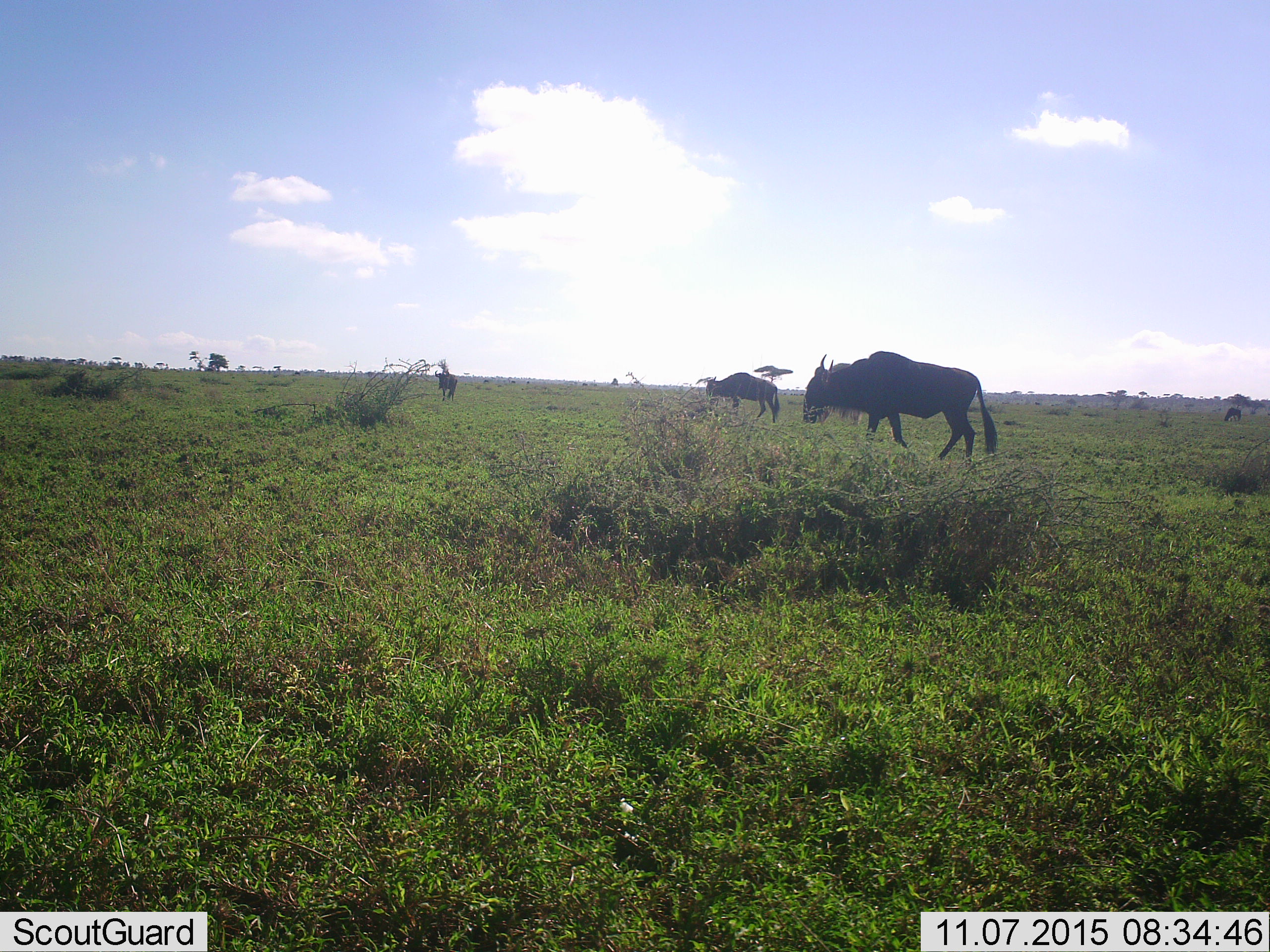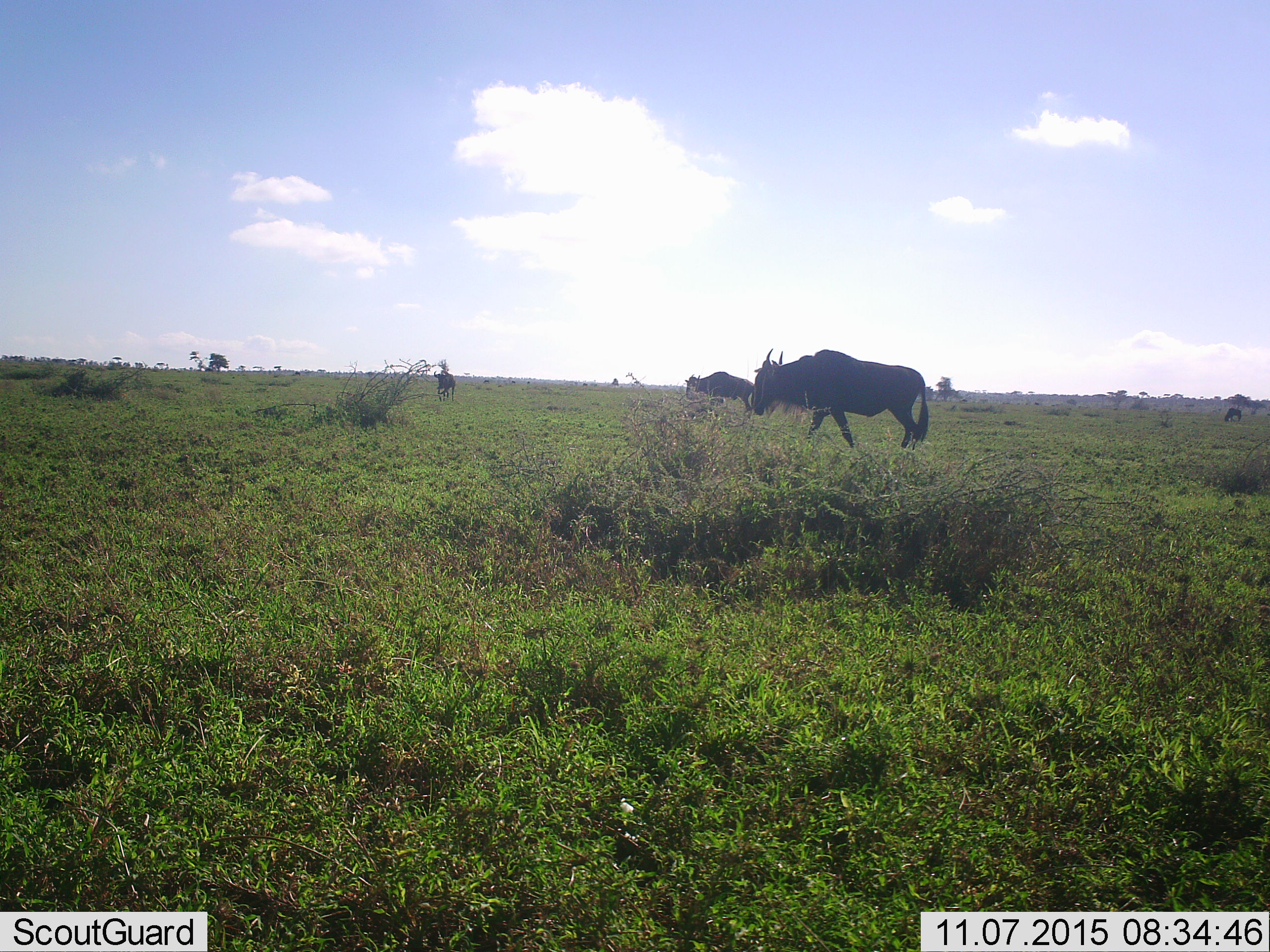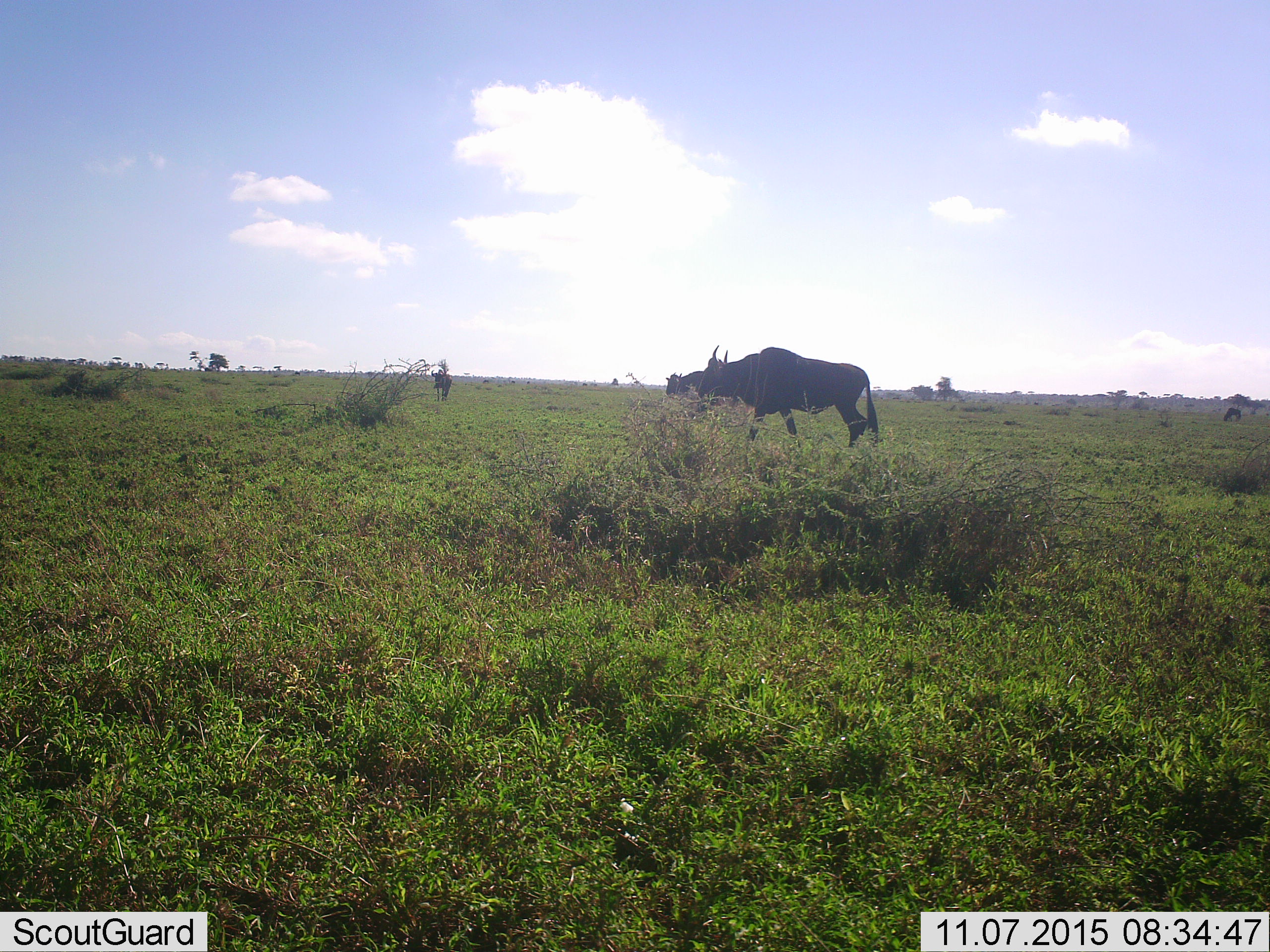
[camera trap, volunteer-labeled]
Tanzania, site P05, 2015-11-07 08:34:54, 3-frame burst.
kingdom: Animalia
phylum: Chordata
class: Mammalia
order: Artiodactyla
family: Bovidae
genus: Connochaetes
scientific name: Connochaetes taurinus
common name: blue wildebeest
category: wildebeest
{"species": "wildebeest (blue wildebeest) (Connochaetes taurinus)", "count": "4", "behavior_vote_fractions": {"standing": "57%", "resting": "0%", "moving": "71%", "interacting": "0%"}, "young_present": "0%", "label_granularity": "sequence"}